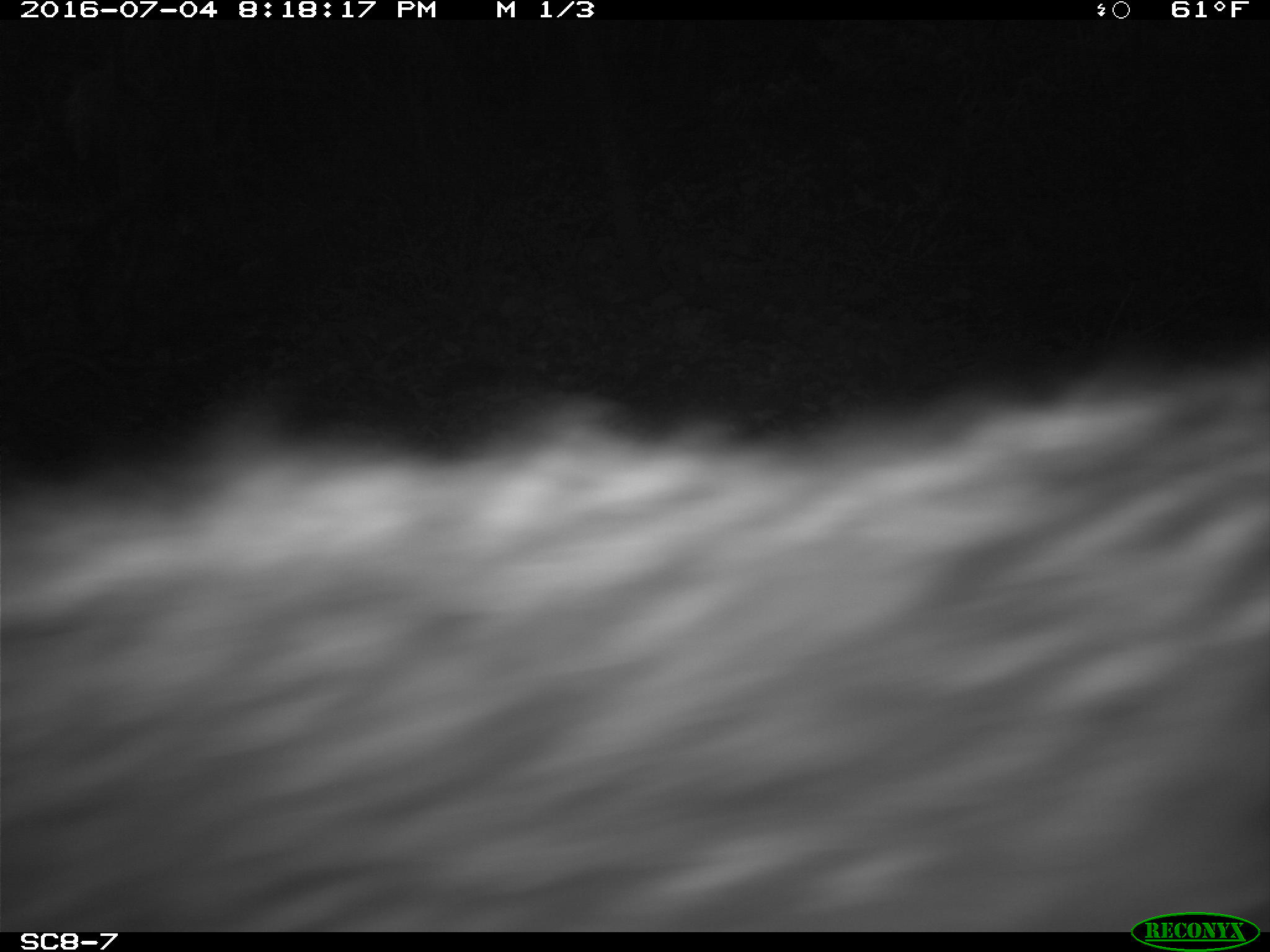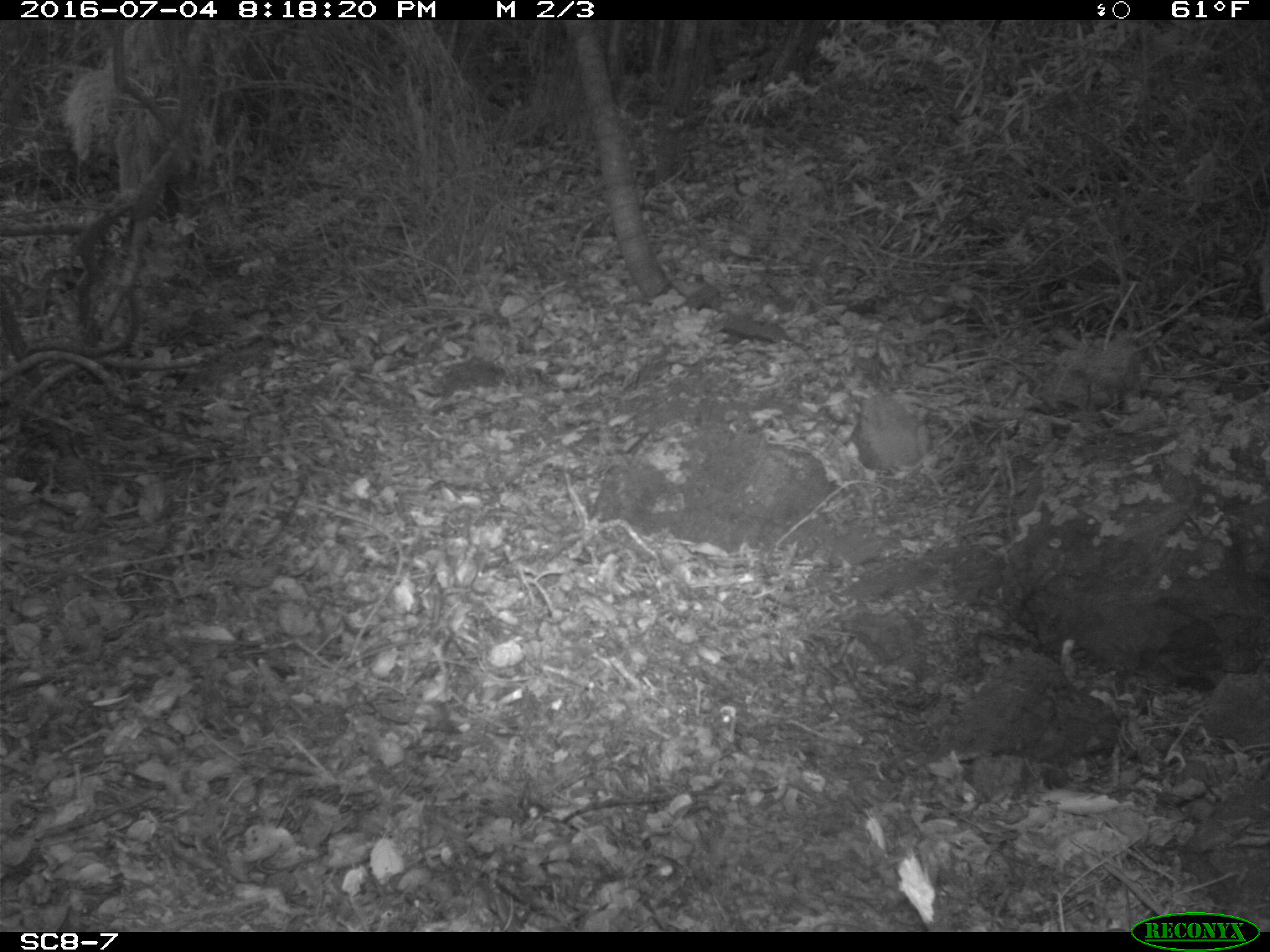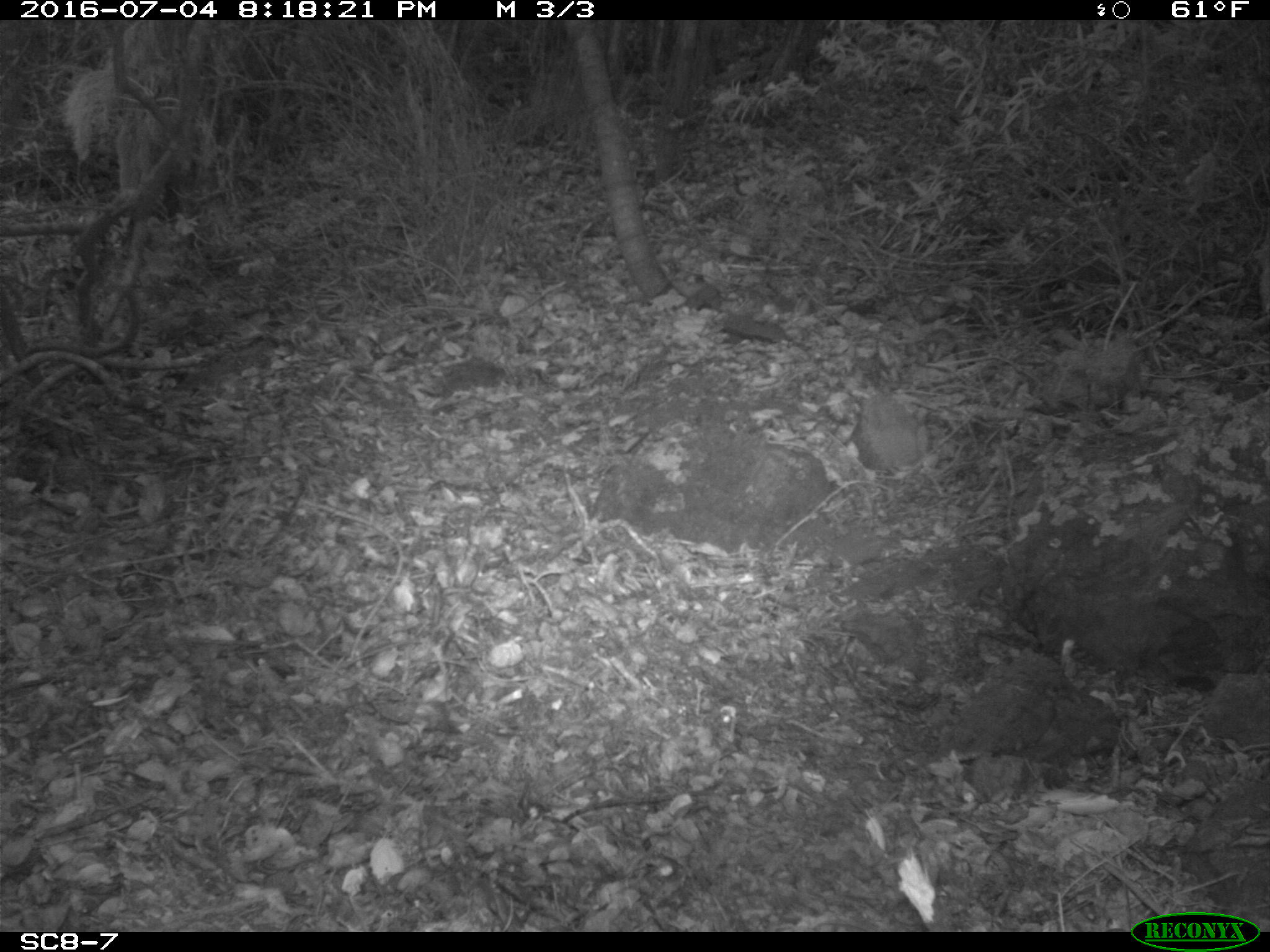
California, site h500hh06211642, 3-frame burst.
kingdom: Animalia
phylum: Chordata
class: Mammalia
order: Carnivora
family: Canidae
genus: Urocyon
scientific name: Urocyon littoralis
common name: island fox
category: fox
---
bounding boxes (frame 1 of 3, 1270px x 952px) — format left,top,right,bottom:
fox: 0,361,1269,932